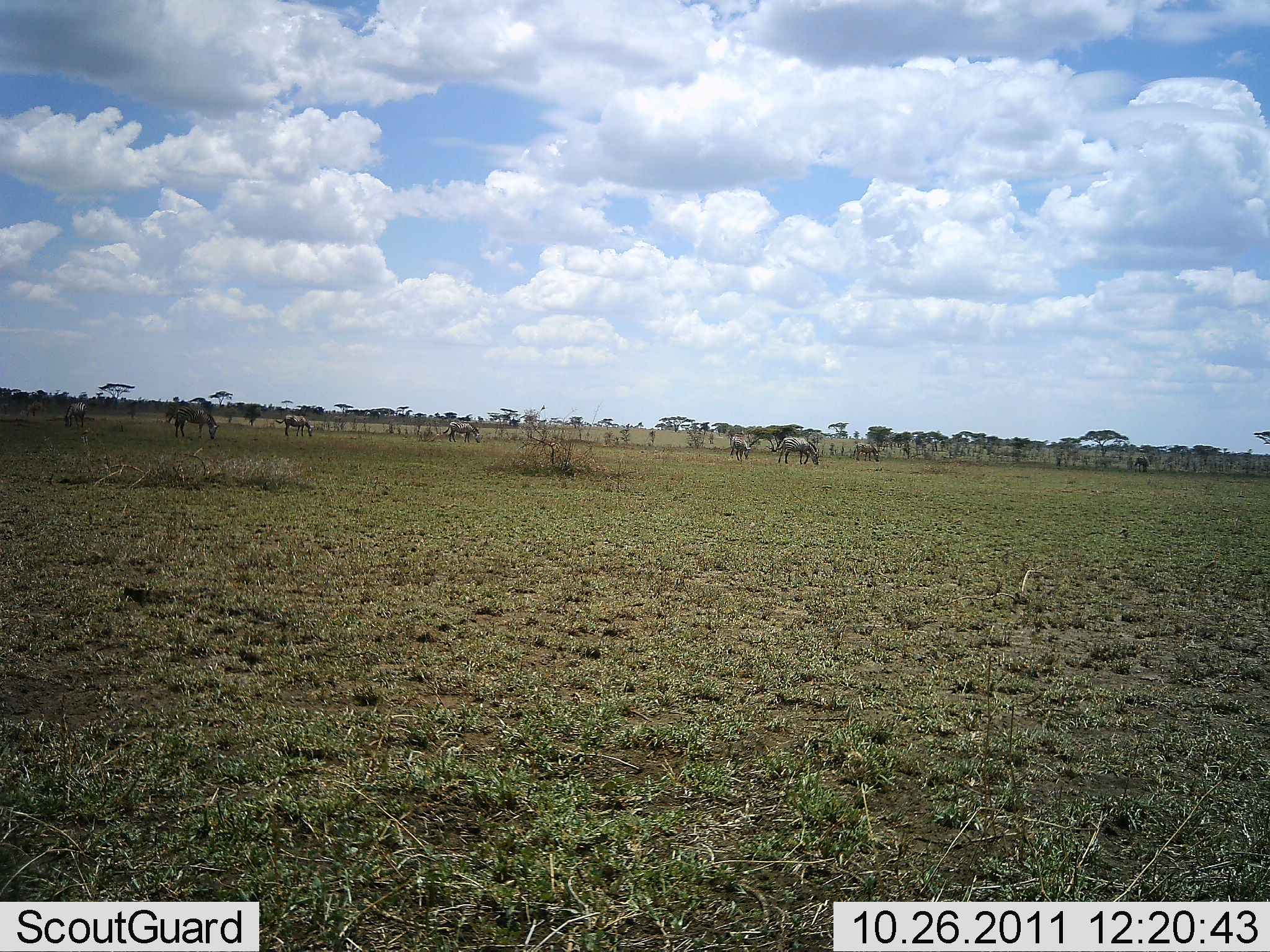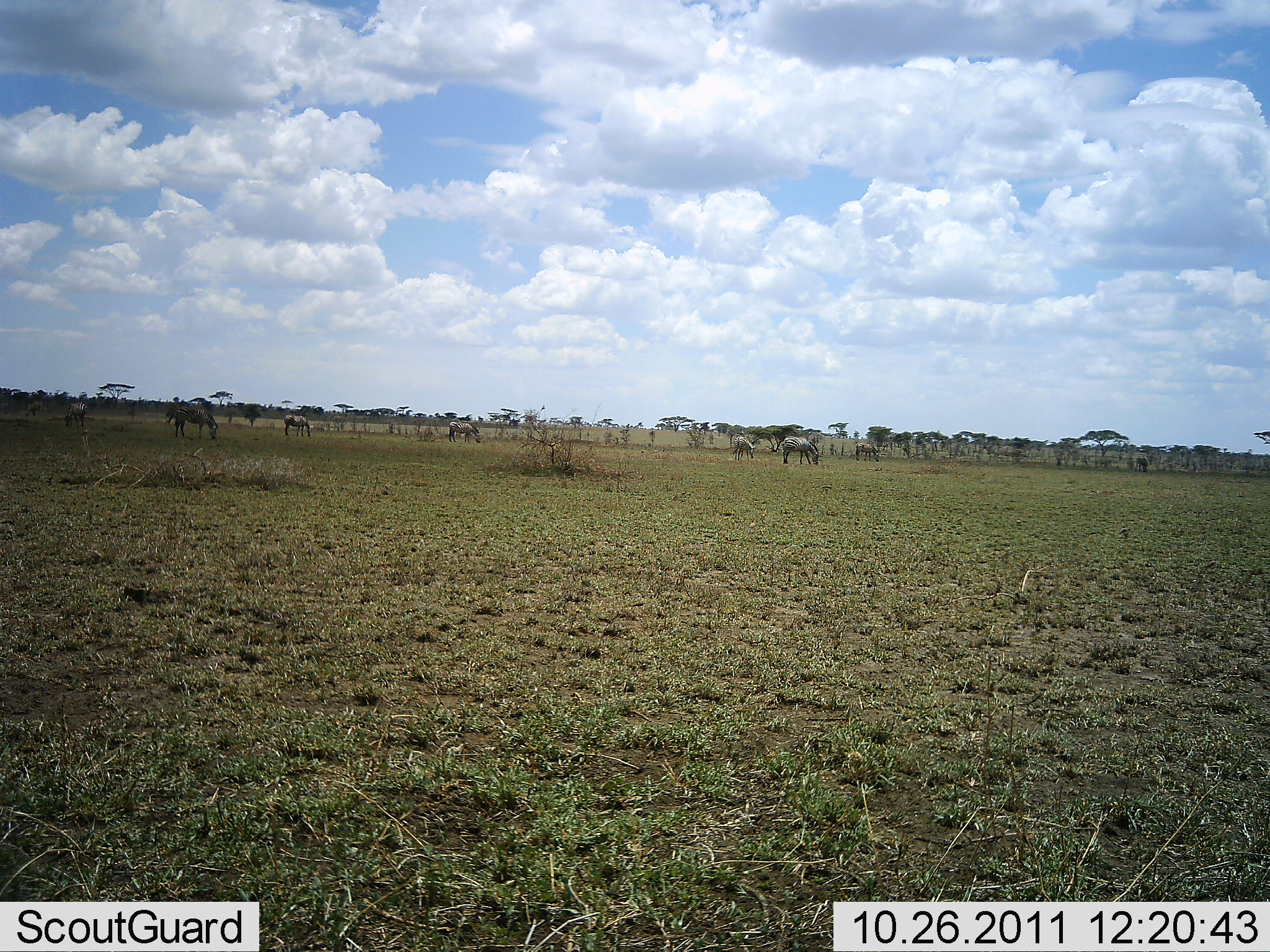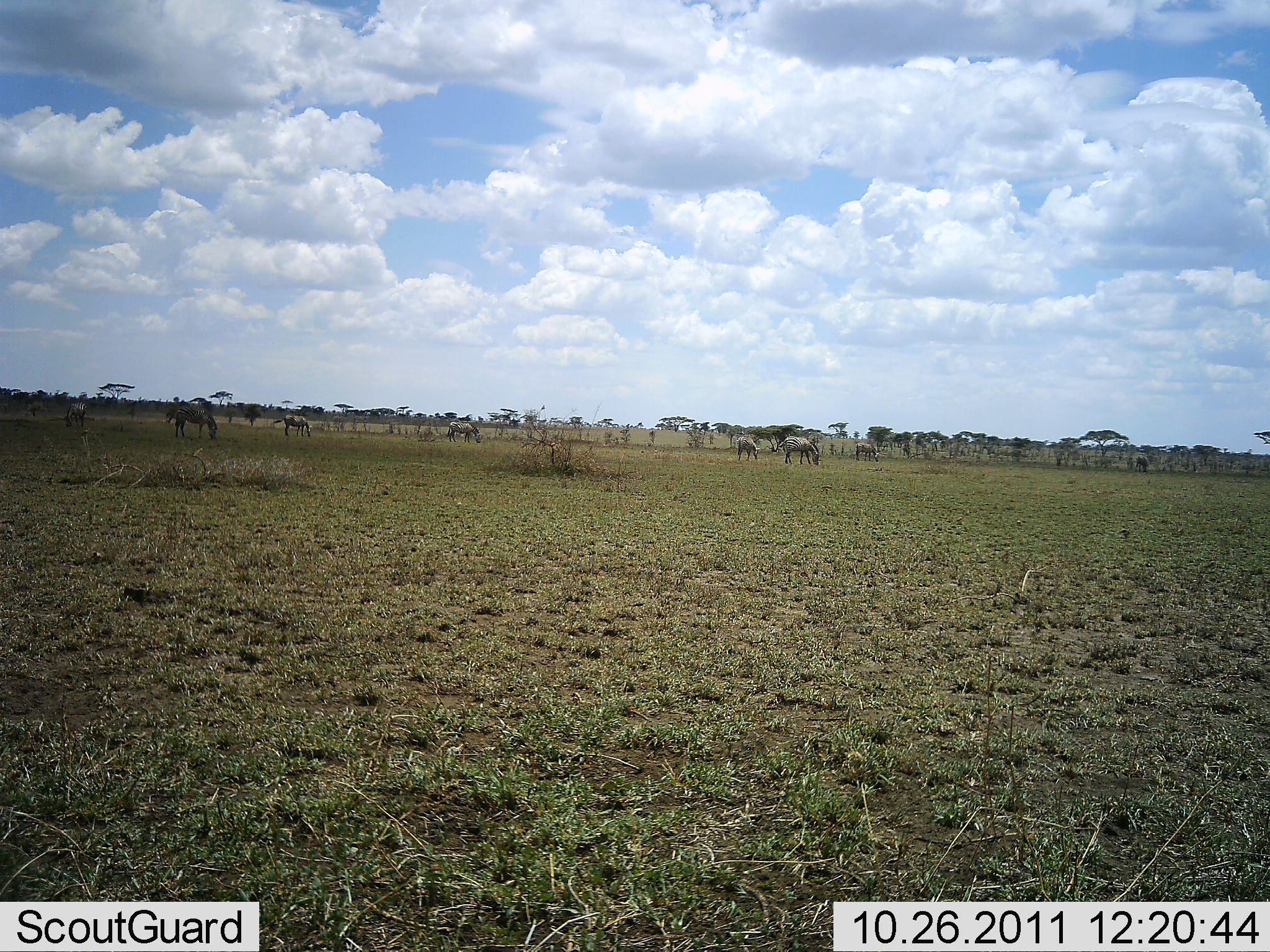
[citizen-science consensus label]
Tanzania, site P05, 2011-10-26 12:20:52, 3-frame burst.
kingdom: Animalia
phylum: Chordata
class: Mammalia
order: Perissodactyla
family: Equidae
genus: Equus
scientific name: Equus quagga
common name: plains zebra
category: zebra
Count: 8.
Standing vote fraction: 27%.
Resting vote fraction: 0%.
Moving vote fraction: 0%.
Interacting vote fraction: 0%.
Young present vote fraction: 0%.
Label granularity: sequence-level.